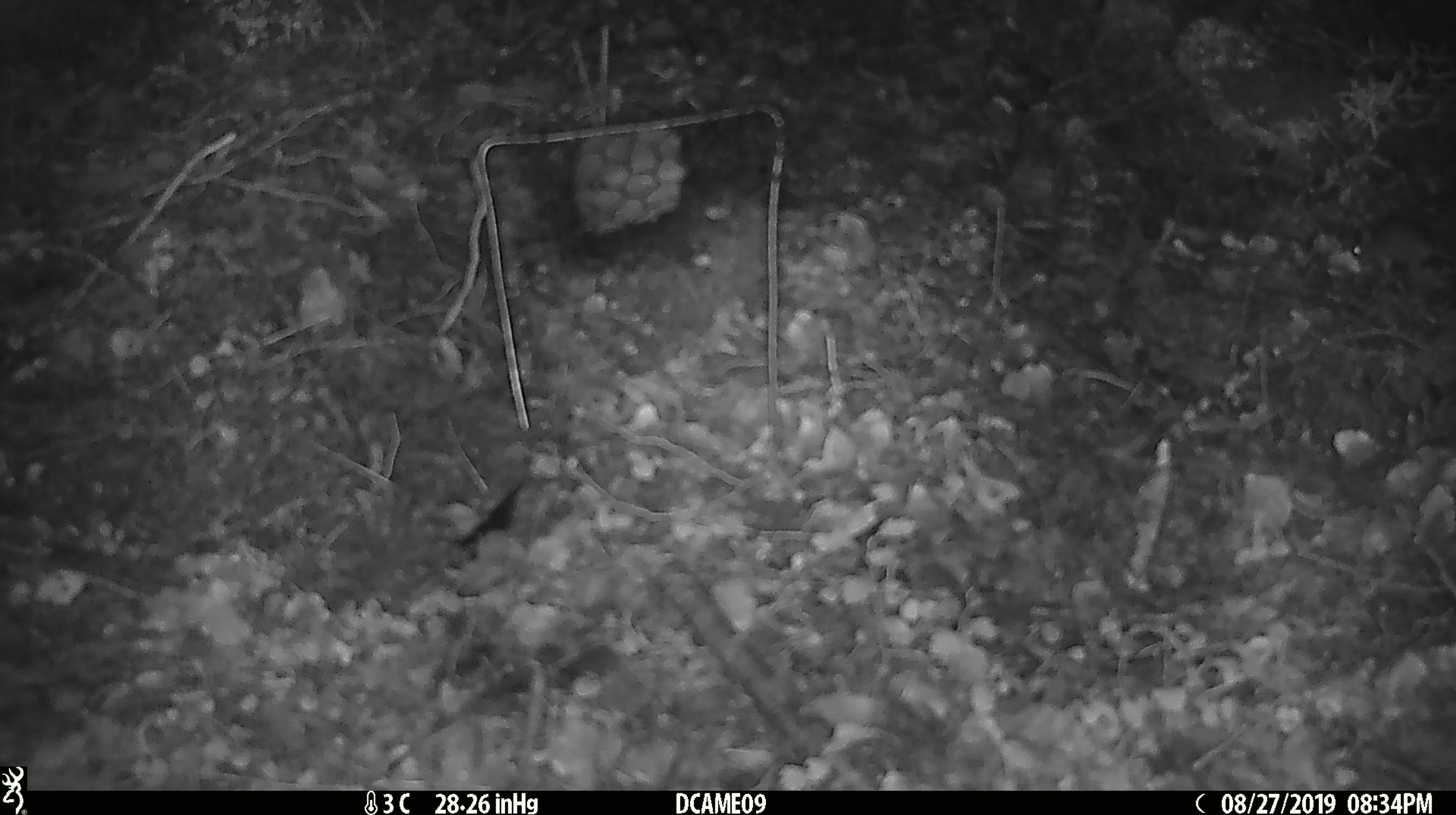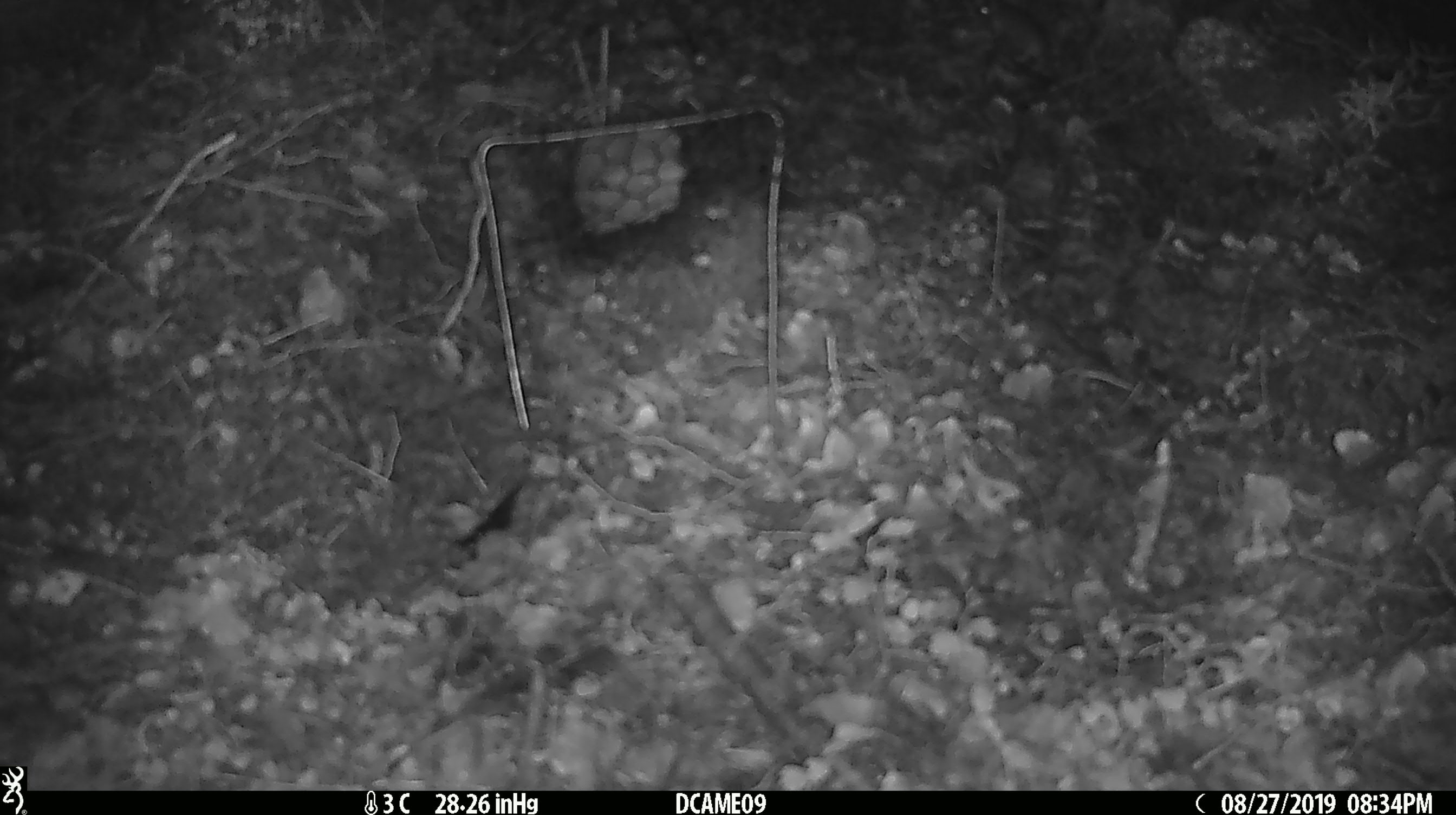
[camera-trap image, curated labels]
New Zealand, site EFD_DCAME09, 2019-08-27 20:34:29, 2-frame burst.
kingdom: Animalia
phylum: Chordata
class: Mammalia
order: Rodentia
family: Muridae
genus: Mus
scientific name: Mus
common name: mouse